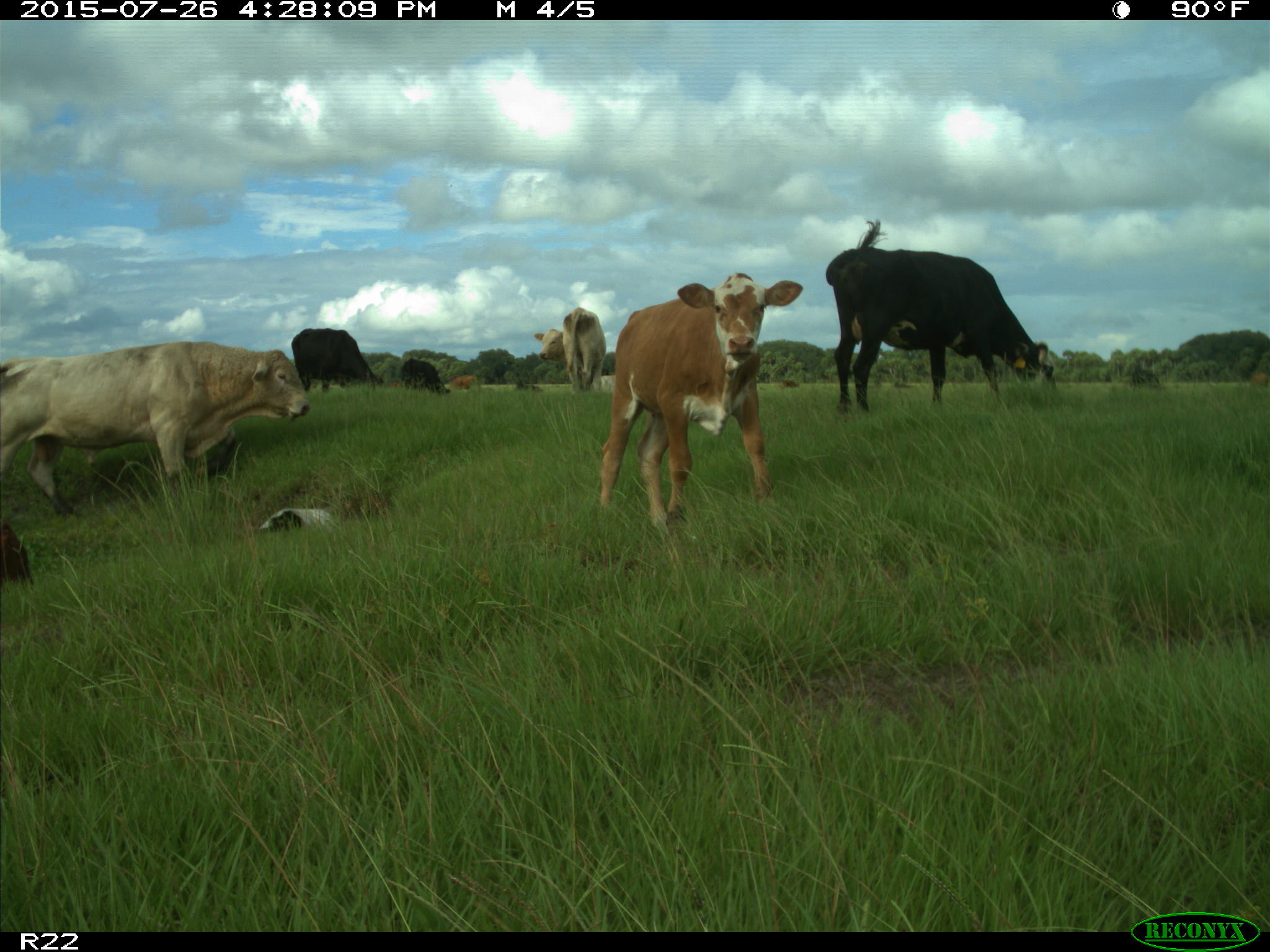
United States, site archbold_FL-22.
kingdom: Animalia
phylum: Chordata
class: Mammalia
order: Artiodactyla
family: Bovidae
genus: Bos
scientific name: Bos taurus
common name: domestic cow